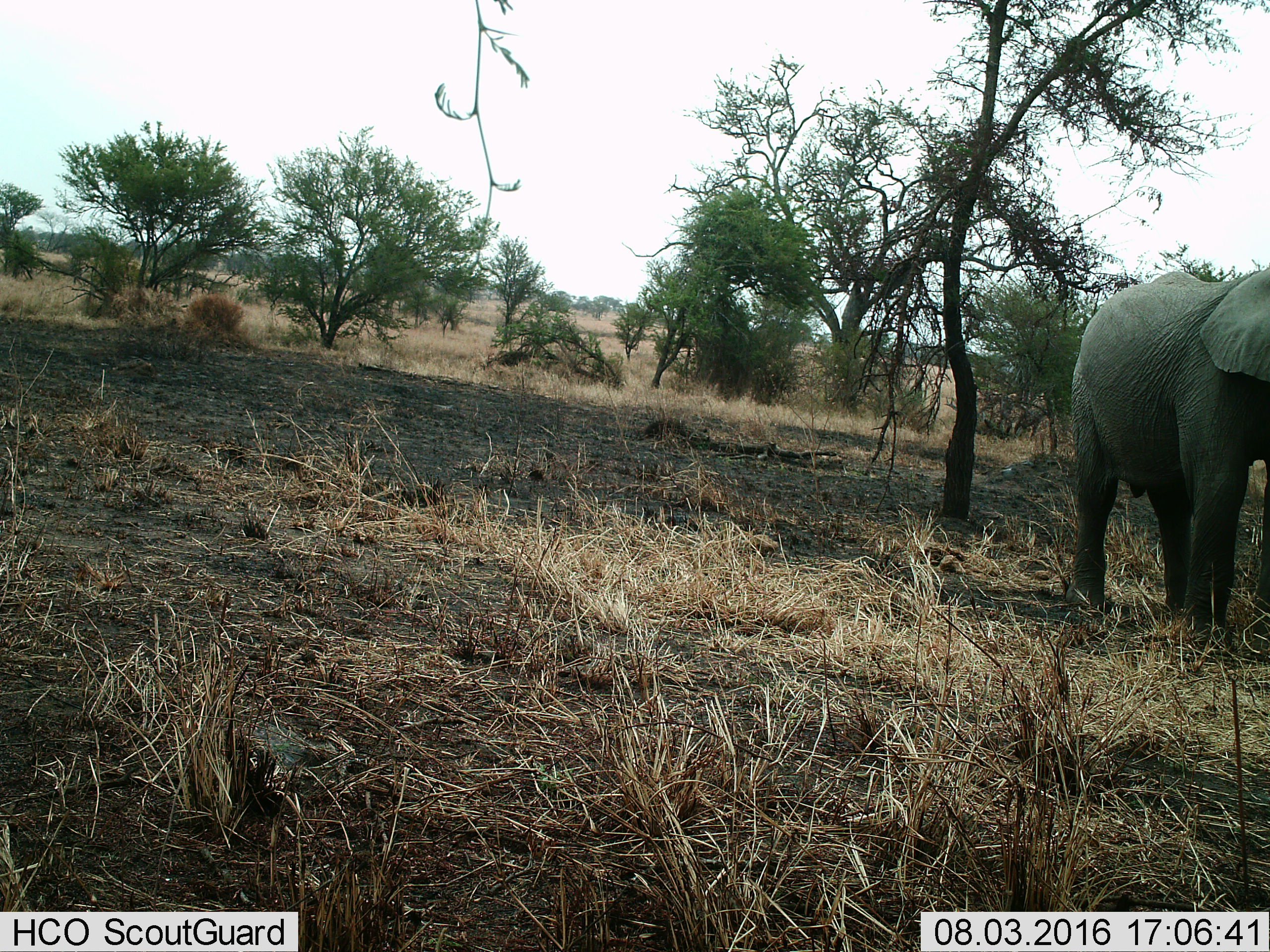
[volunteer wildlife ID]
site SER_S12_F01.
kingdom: Animalia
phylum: Chordata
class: Mammalia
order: Proboscidea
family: Elephantidae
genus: Loxodonta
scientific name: Loxodonta africana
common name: african bush elephant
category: elephant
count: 1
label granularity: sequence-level